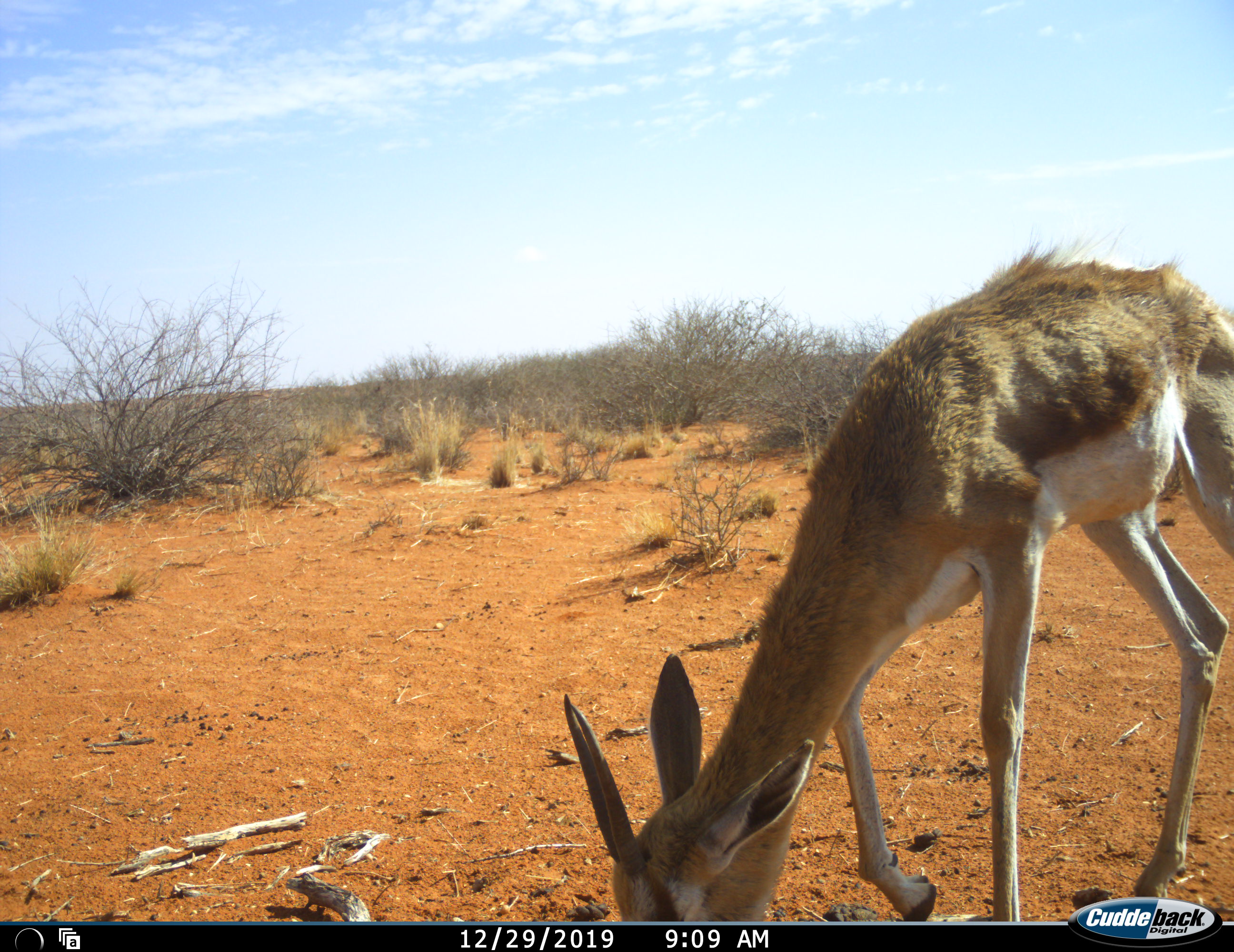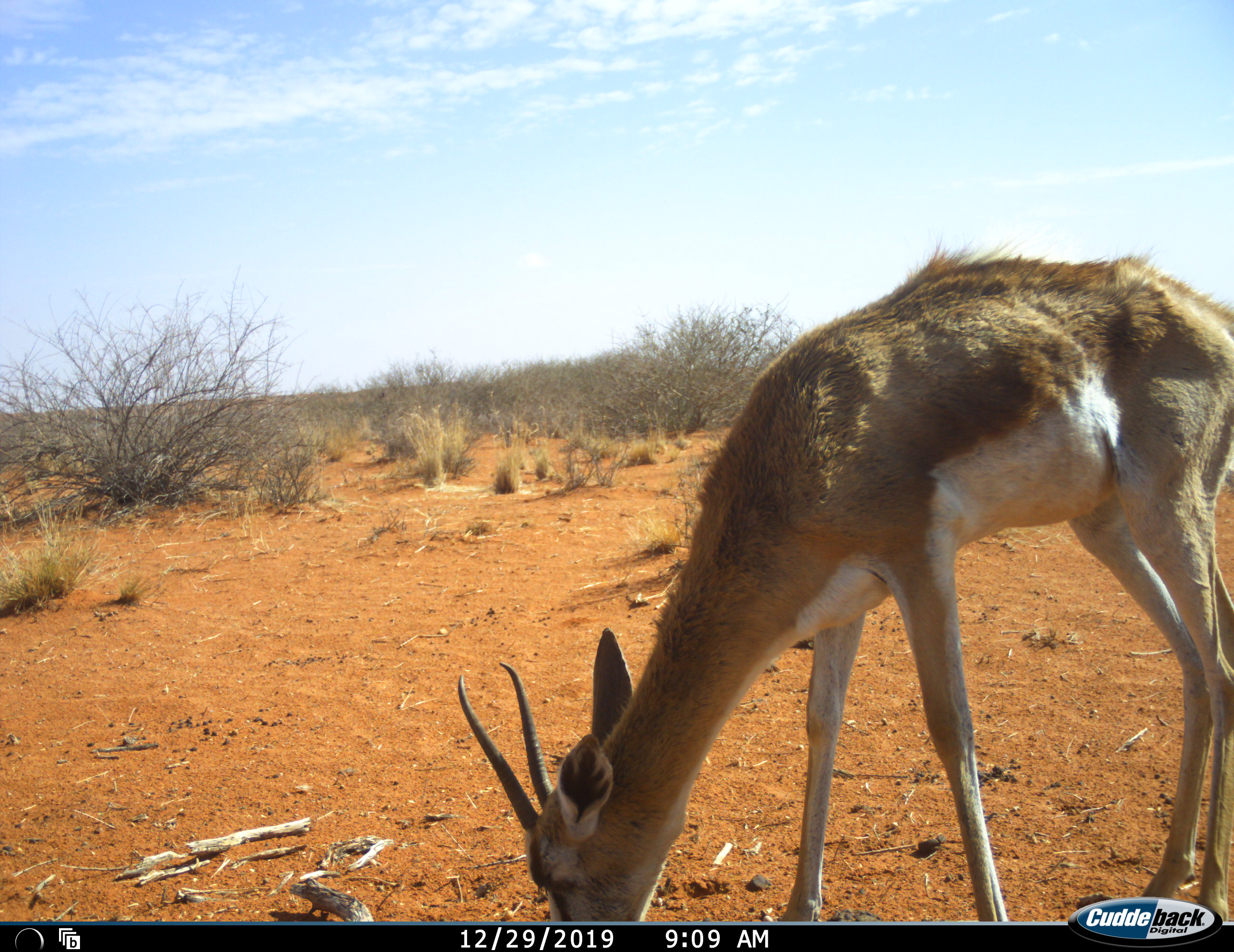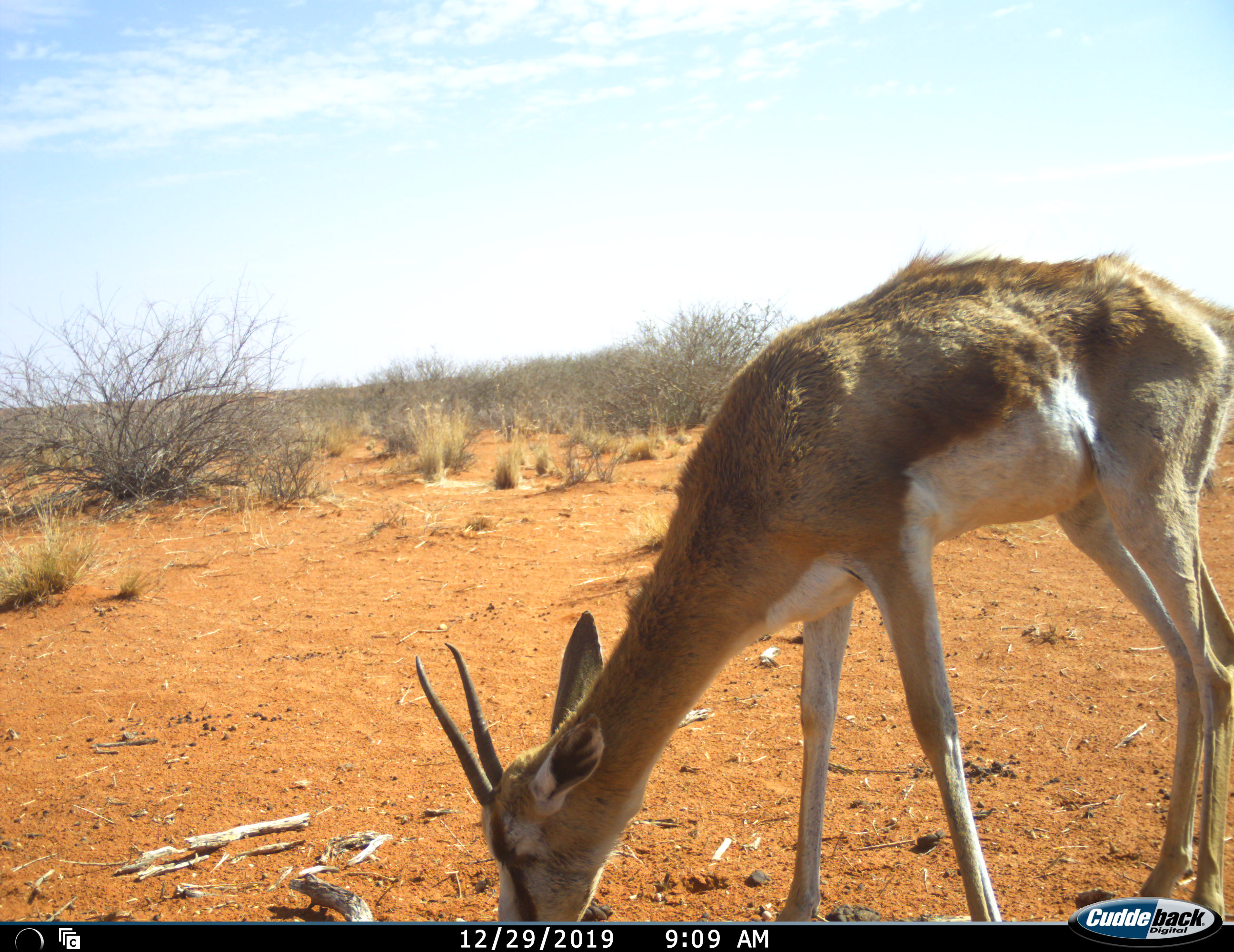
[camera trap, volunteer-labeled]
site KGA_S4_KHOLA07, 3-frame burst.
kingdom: Animalia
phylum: Chordata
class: Mammalia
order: Artiodactyla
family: Bovidae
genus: Antidorcas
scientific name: Antidorcas marsupialis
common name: springbok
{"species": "springbok (Antidorcas marsupialis)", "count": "1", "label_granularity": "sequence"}